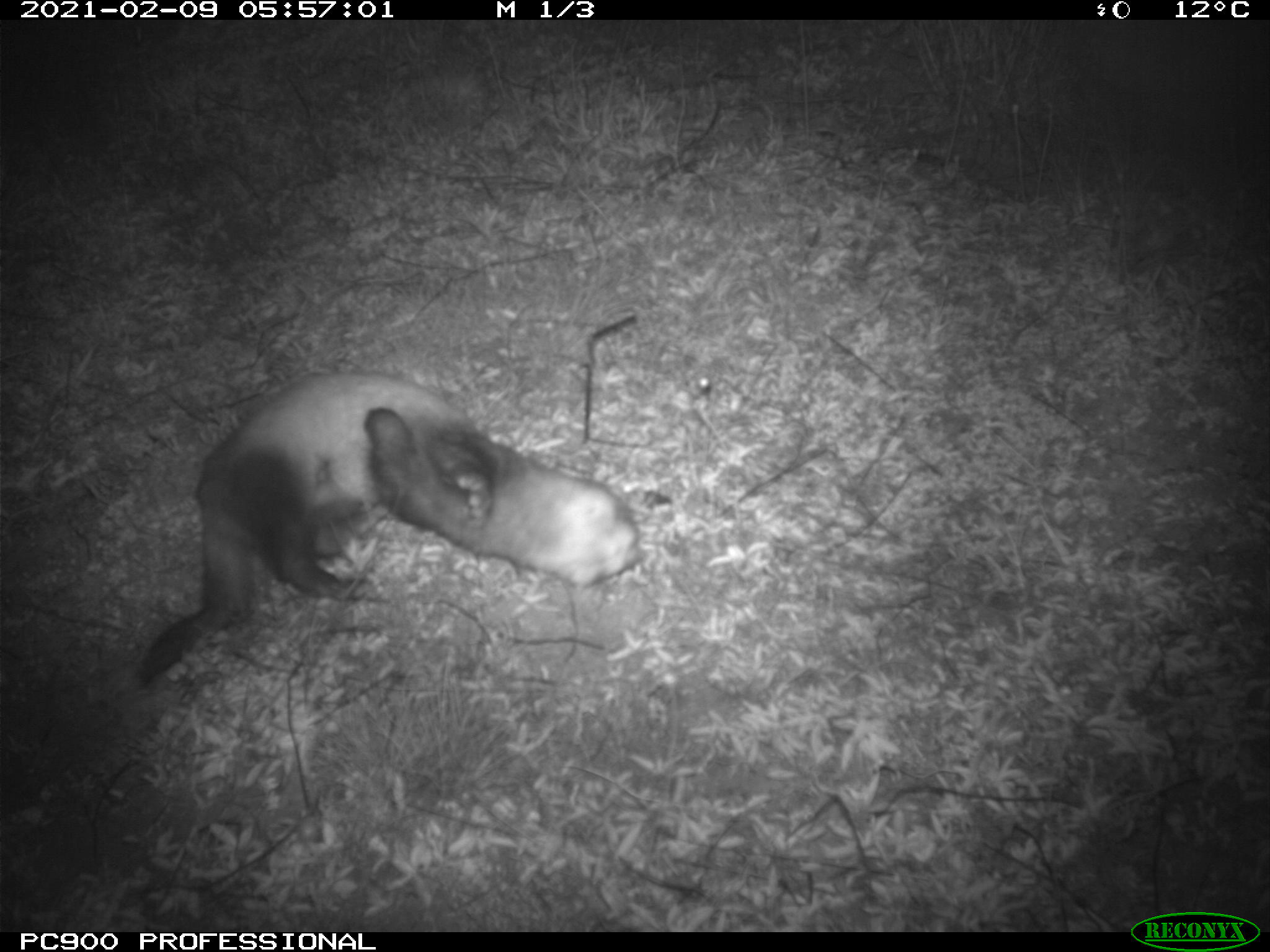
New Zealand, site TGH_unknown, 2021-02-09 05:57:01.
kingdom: Animalia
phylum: Chordata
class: Mammalia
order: Carnivora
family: Mustelidae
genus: Mustela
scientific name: Mustela furo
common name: ferret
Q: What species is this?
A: Ferret (Mustela furo).